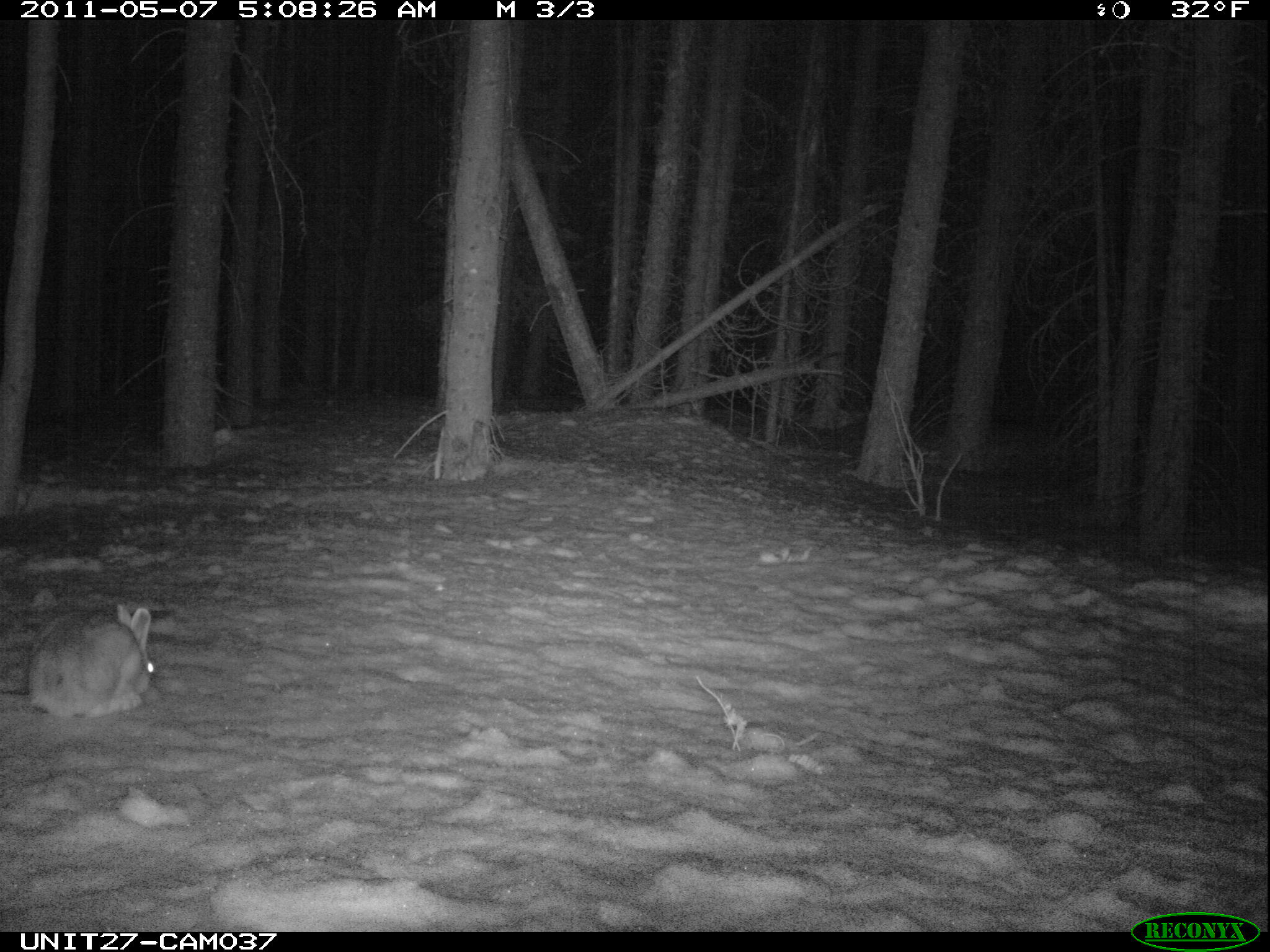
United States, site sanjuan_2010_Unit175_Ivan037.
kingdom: Animalia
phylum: Chordata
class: Mammalia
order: Lagomorpha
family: Leporidae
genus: Lepus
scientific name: Lepus americanus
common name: snowshoe hare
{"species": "Lepus americanus (snowshoe hare)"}